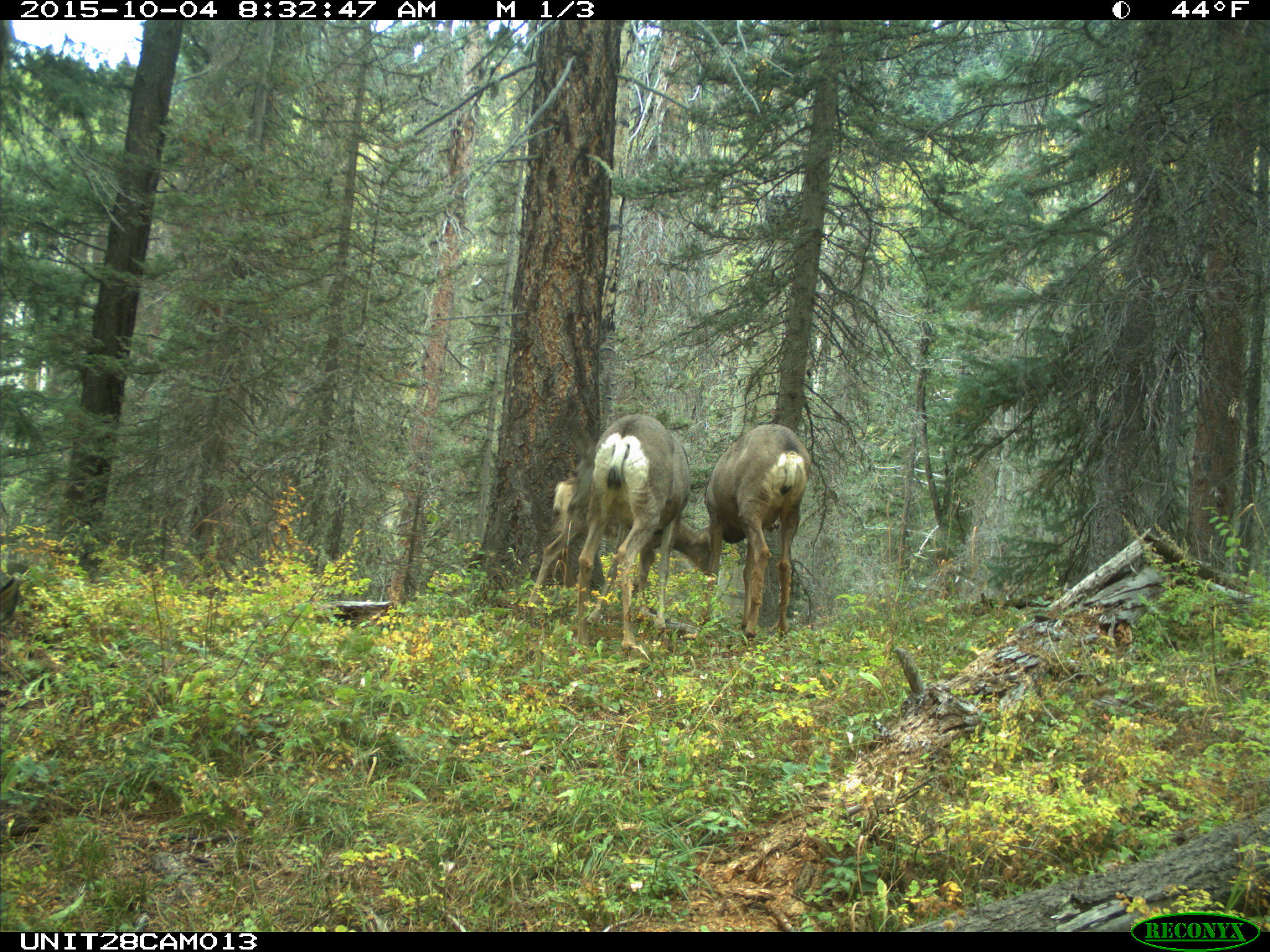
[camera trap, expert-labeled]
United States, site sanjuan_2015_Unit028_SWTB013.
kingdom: Animalia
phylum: Chordata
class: Mammalia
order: Artiodactyla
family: Cervidae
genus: Odocoileus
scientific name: Odocoileus hemionus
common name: mule deer